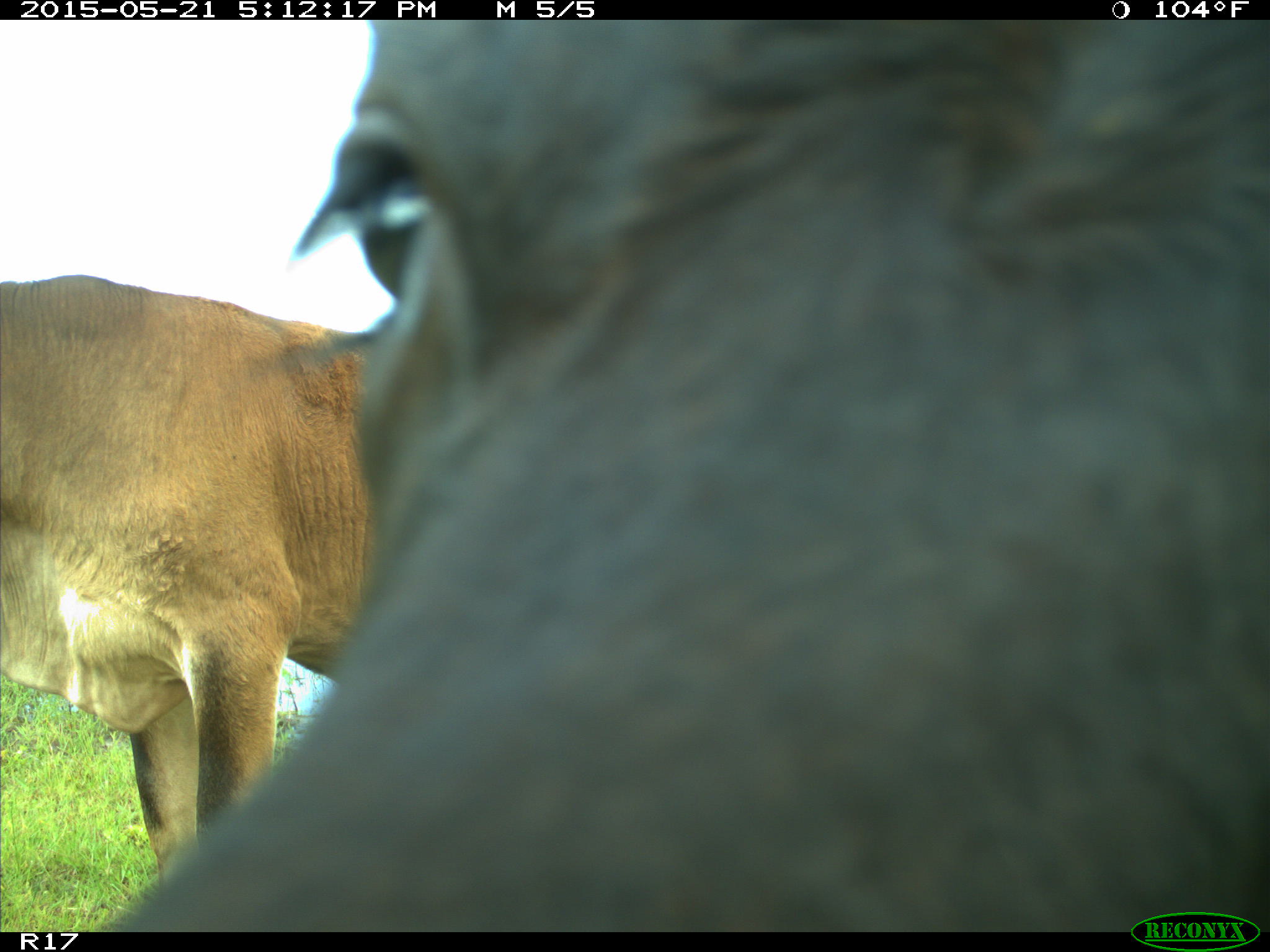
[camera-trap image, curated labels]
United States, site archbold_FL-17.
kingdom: Animalia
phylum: Chordata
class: Mammalia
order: Artiodactyla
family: Bovidae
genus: Bos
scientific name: Bos taurus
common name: domestic cow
Bos taurus (domestic cow).